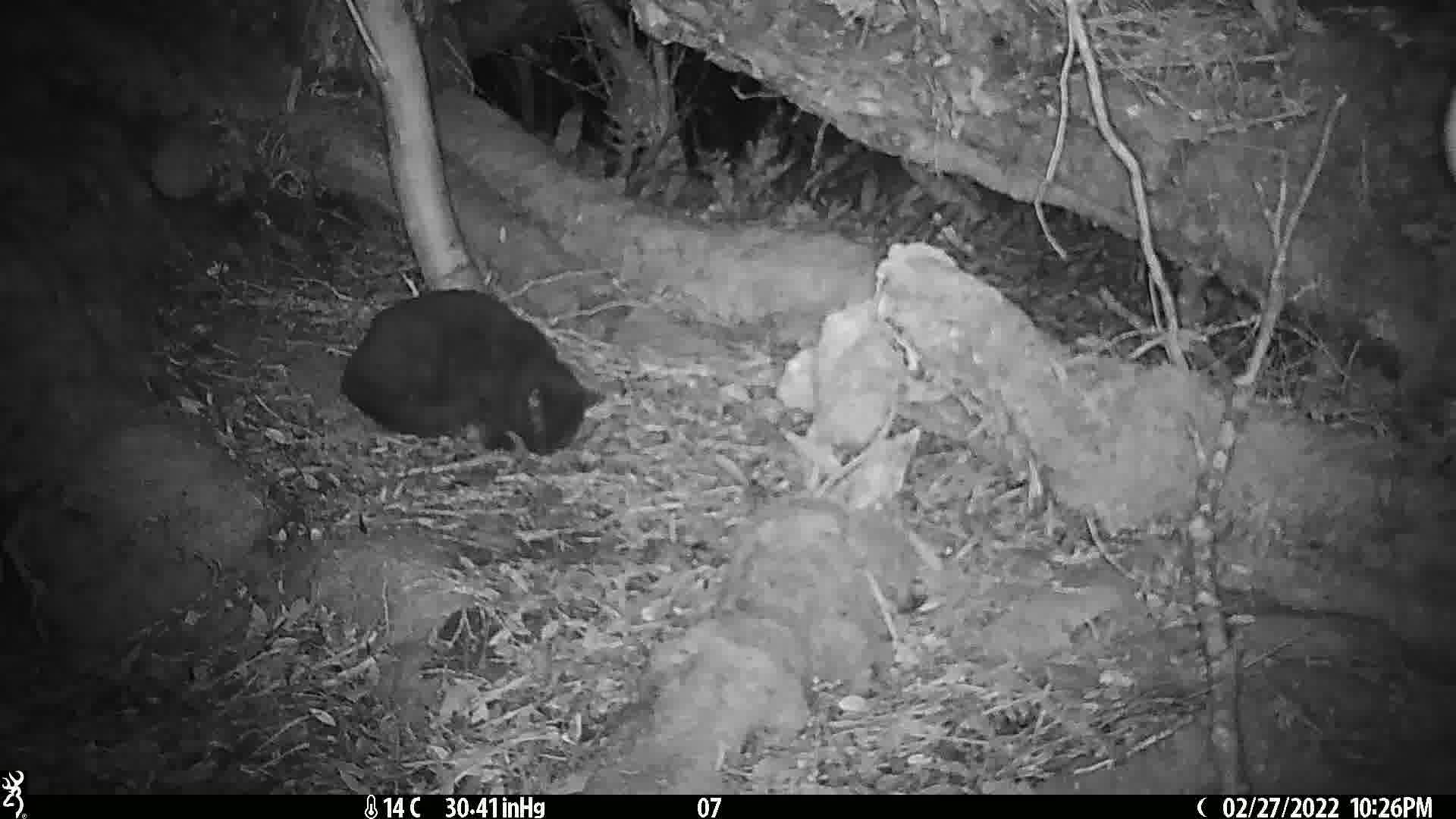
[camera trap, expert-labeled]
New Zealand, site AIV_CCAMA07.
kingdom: Animalia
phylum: Chordata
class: Mammalia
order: Carnivora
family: Felidae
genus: Felis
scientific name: Felis catus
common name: domestic cat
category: cat